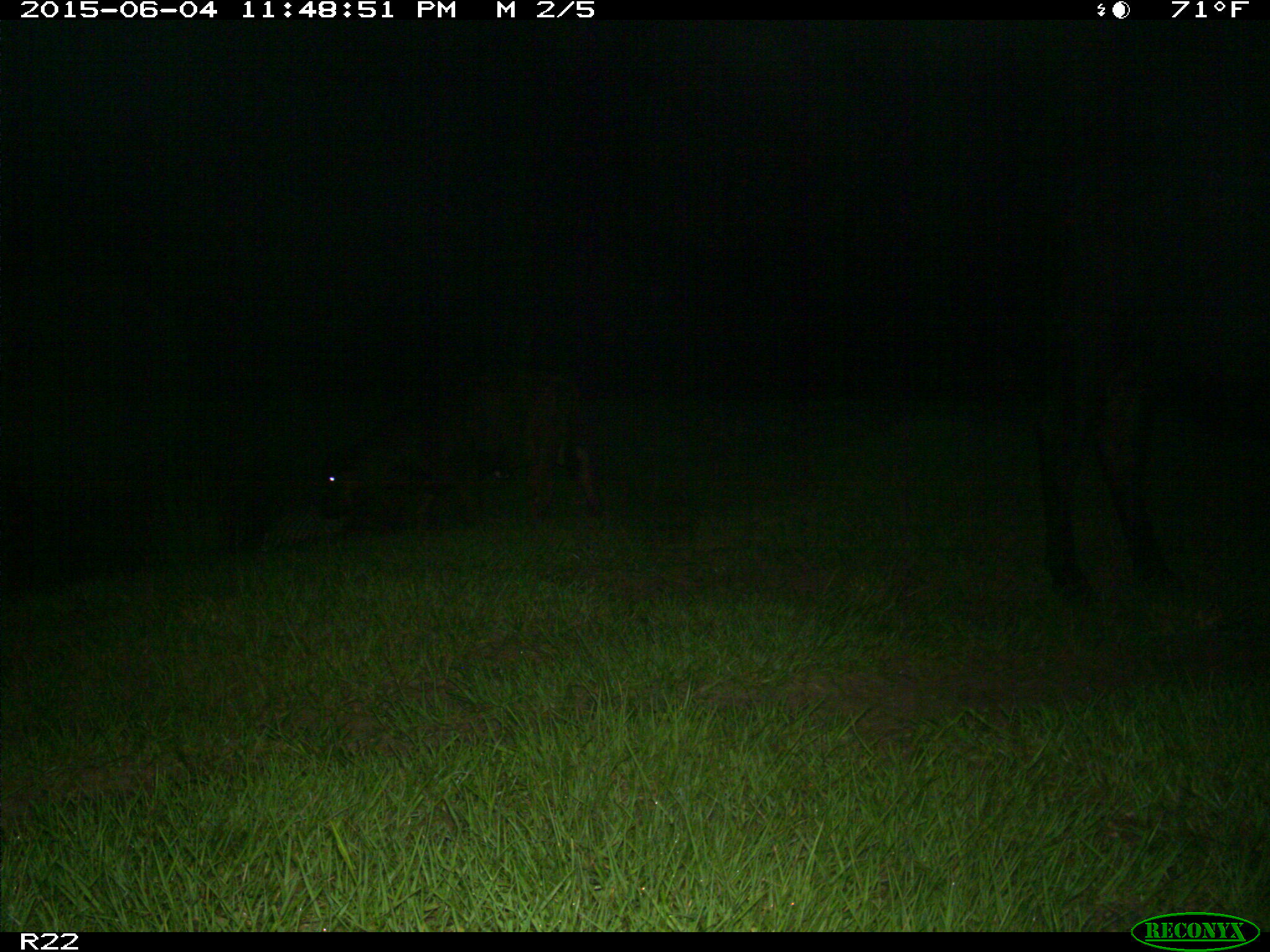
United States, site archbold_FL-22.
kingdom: Animalia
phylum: Chordata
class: Mammalia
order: Artiodactyla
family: Bovidae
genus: Bos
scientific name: Bos taurus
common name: domestic cow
Bos taurus (domestic cow).